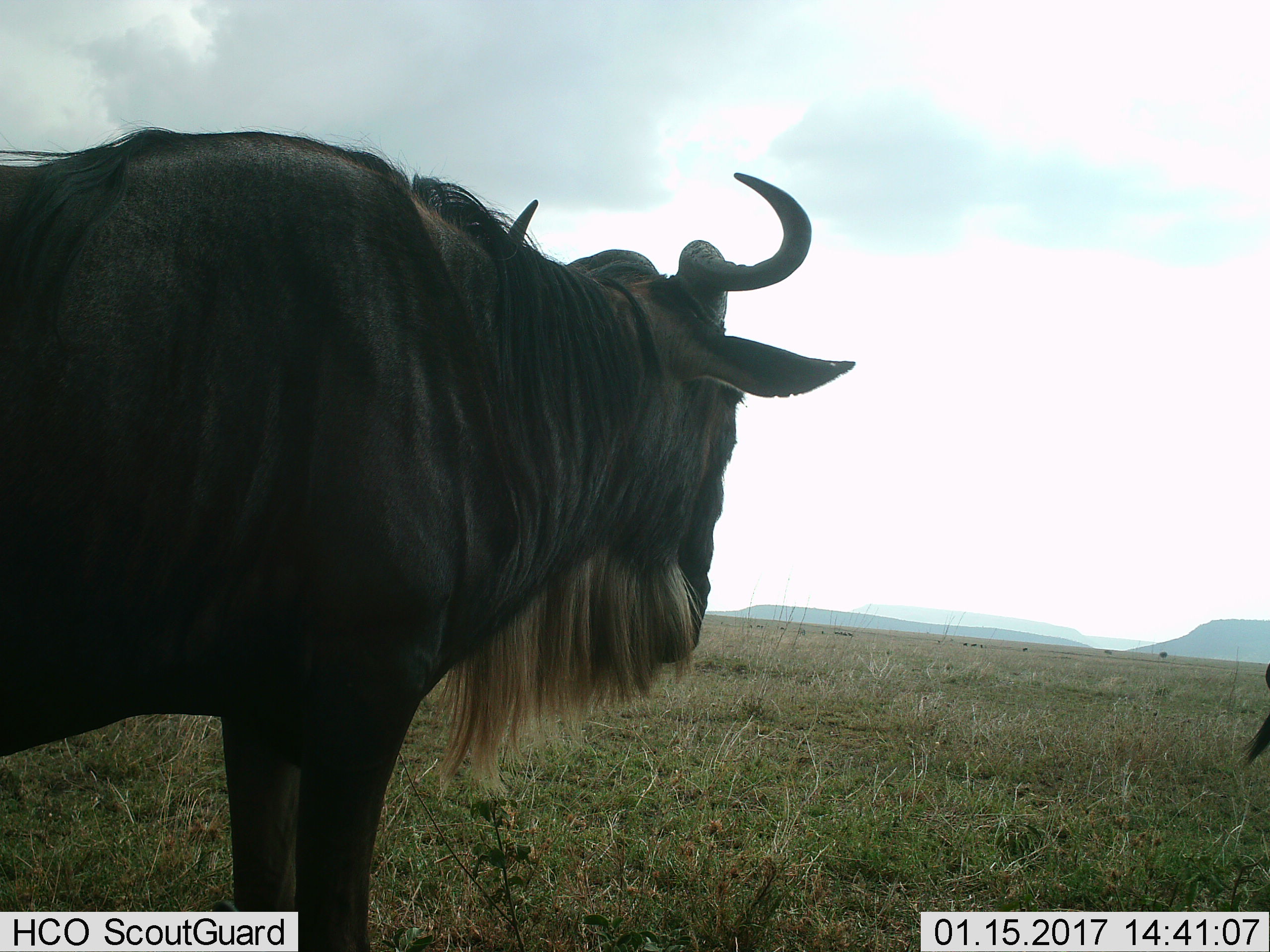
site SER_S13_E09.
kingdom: Animalia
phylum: Chordata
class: Mammalia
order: Artiodactyla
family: Bovidae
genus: Connochaetes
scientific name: Connochaetes taurinus taurinus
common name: blue wildebeest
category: wildebeestblue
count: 2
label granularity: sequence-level